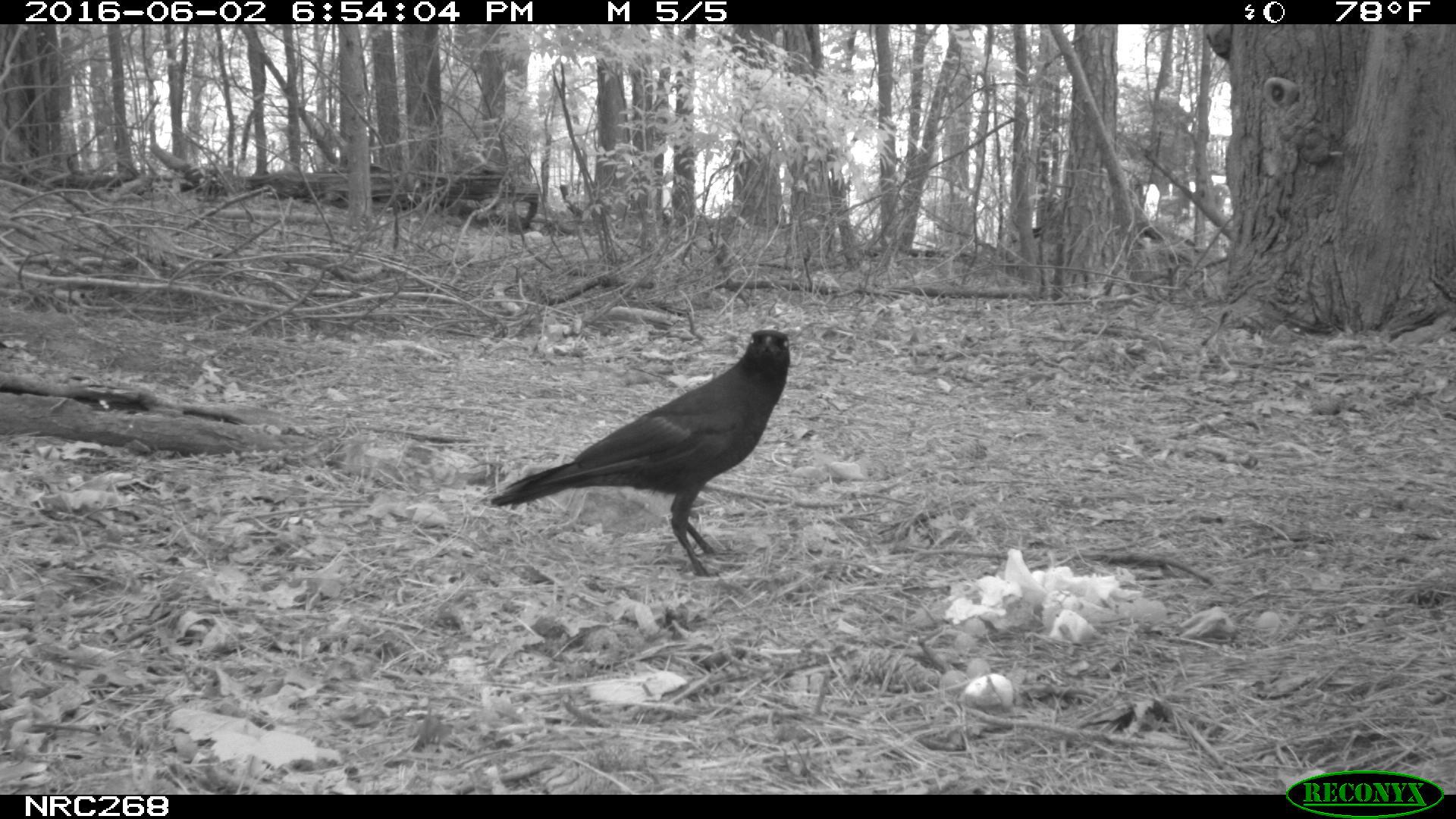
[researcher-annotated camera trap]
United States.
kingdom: Animalia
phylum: Chordata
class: Aves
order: Passeriformes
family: Corvidae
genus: Corvus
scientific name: Corvus brachyrhynchos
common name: american crow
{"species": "American Crow (Corvus brachyrhynchos)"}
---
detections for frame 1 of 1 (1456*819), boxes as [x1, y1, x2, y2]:
American Crow: [488, 328, 796, 558]